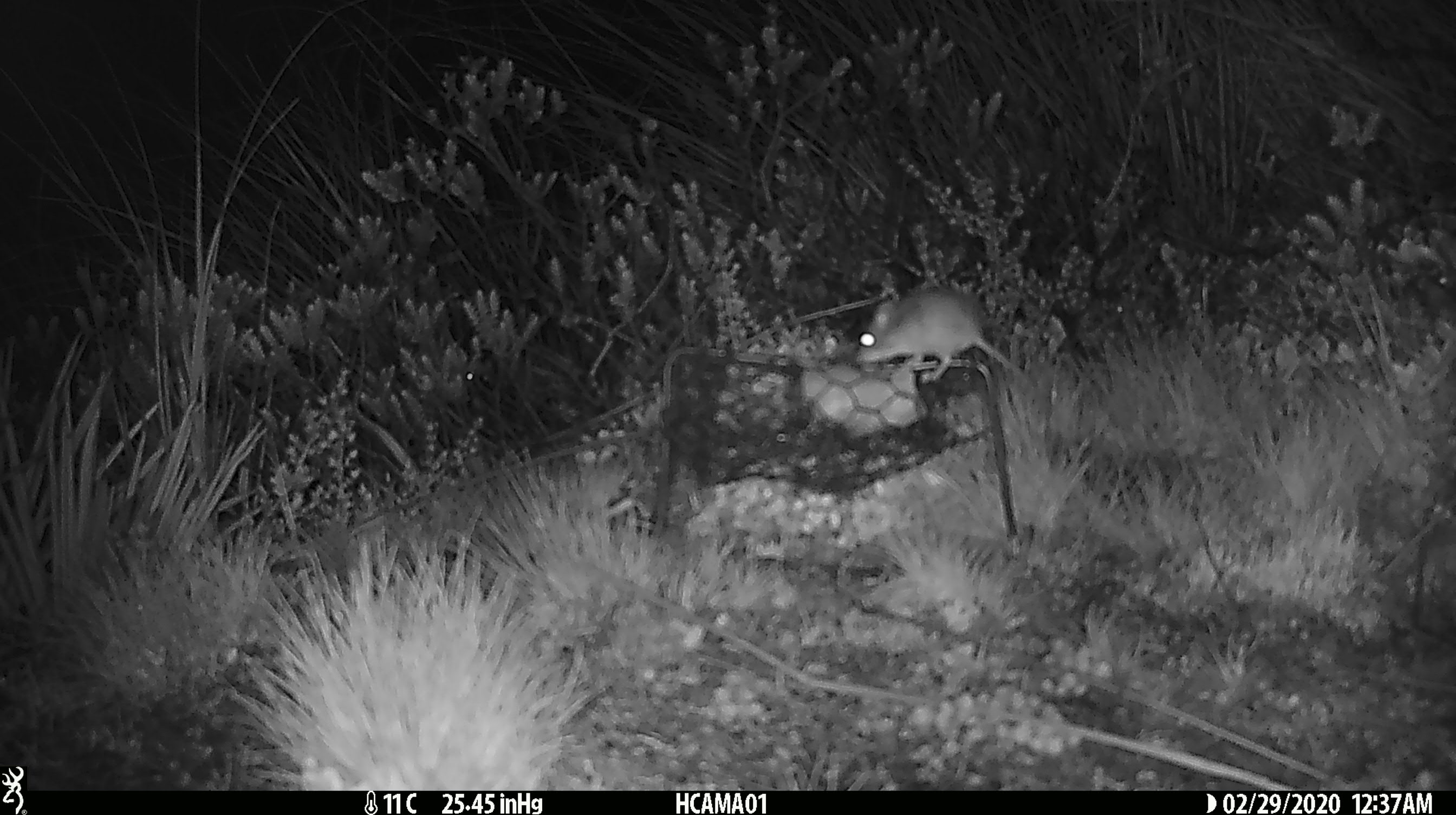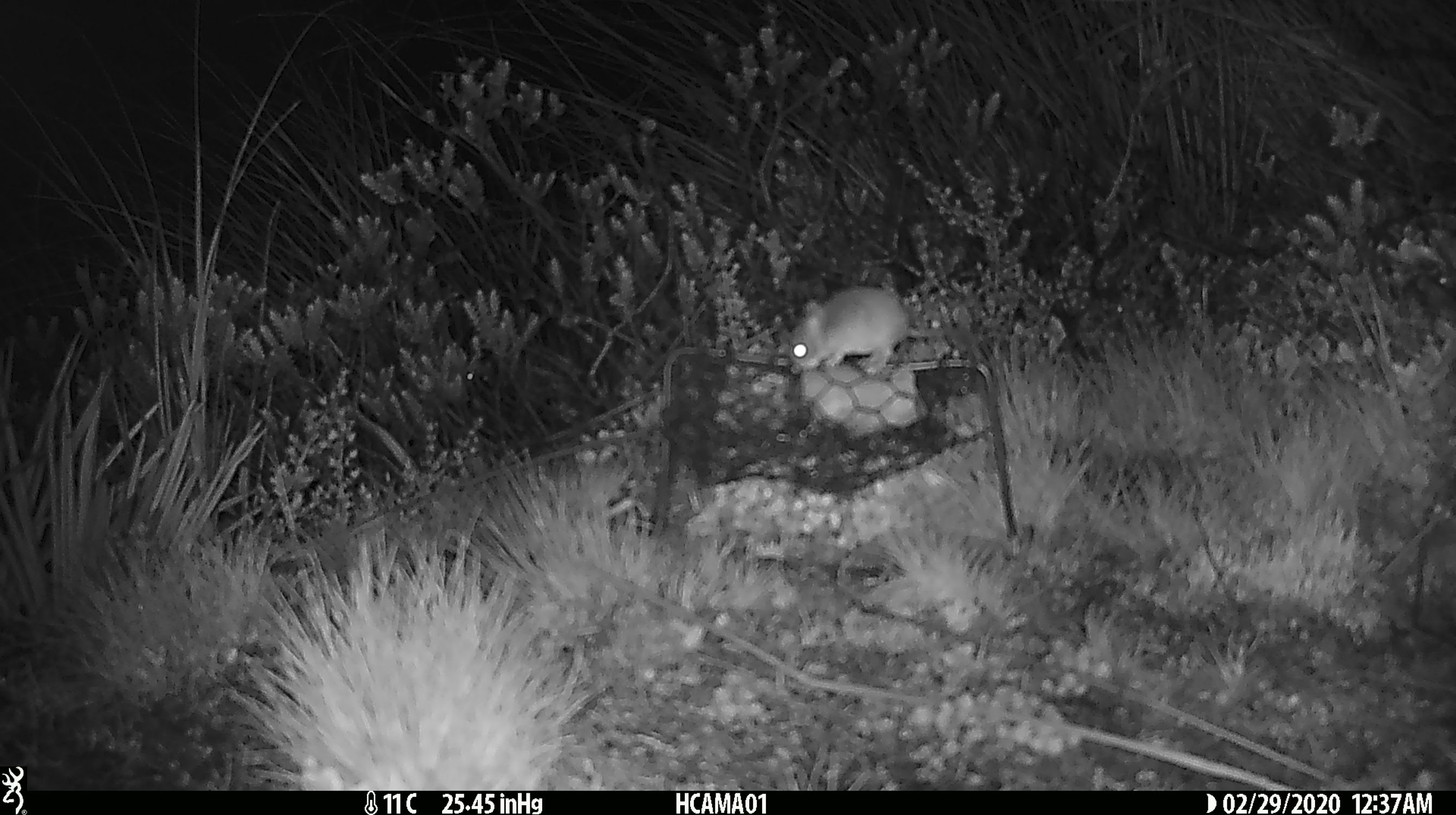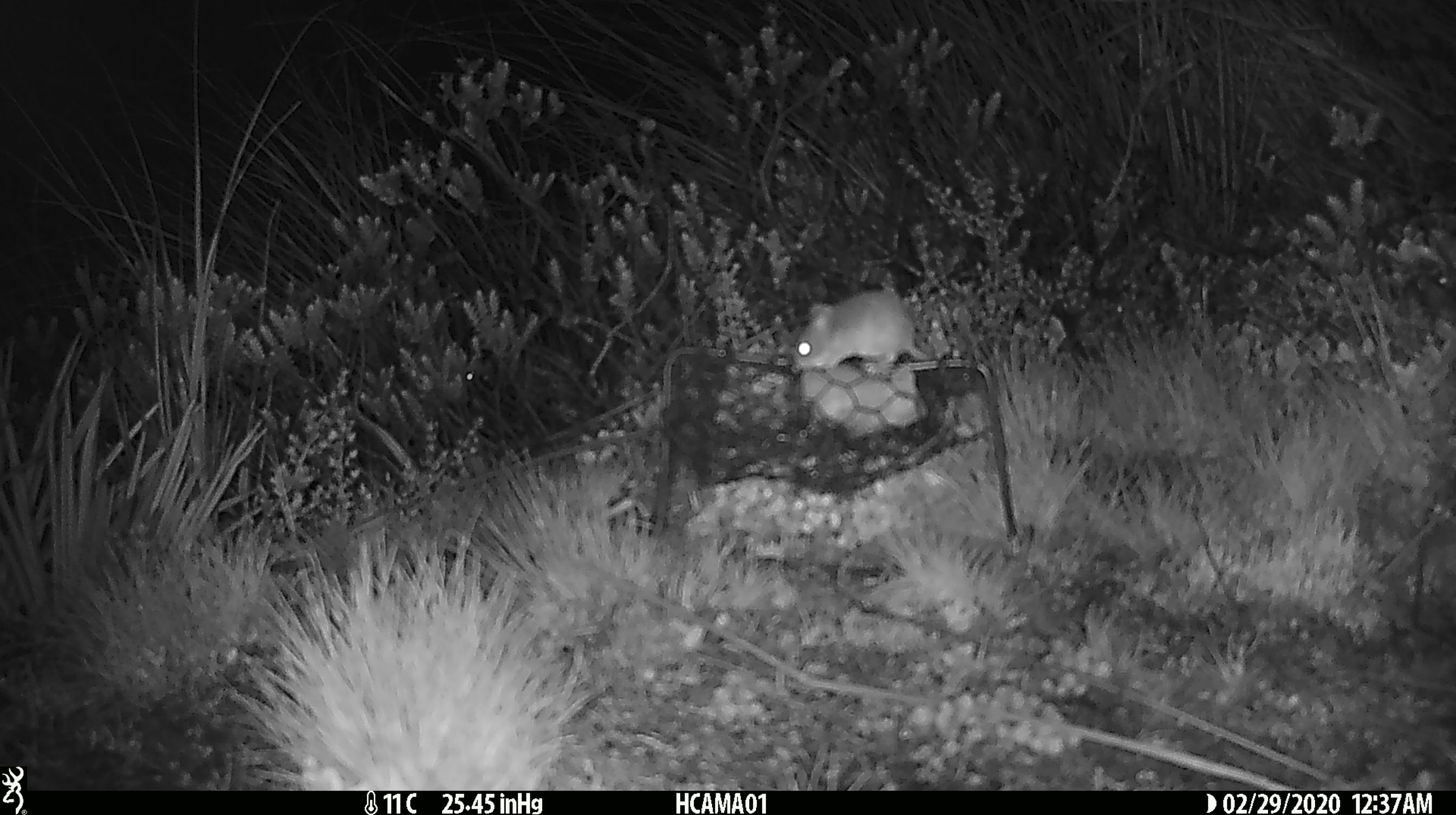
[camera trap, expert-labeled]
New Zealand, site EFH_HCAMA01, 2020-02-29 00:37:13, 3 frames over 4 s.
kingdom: Animalia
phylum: Chordata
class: Mammalia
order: Rodentia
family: Muridae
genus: Mus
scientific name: Mus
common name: mouse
Mouse (Mus).